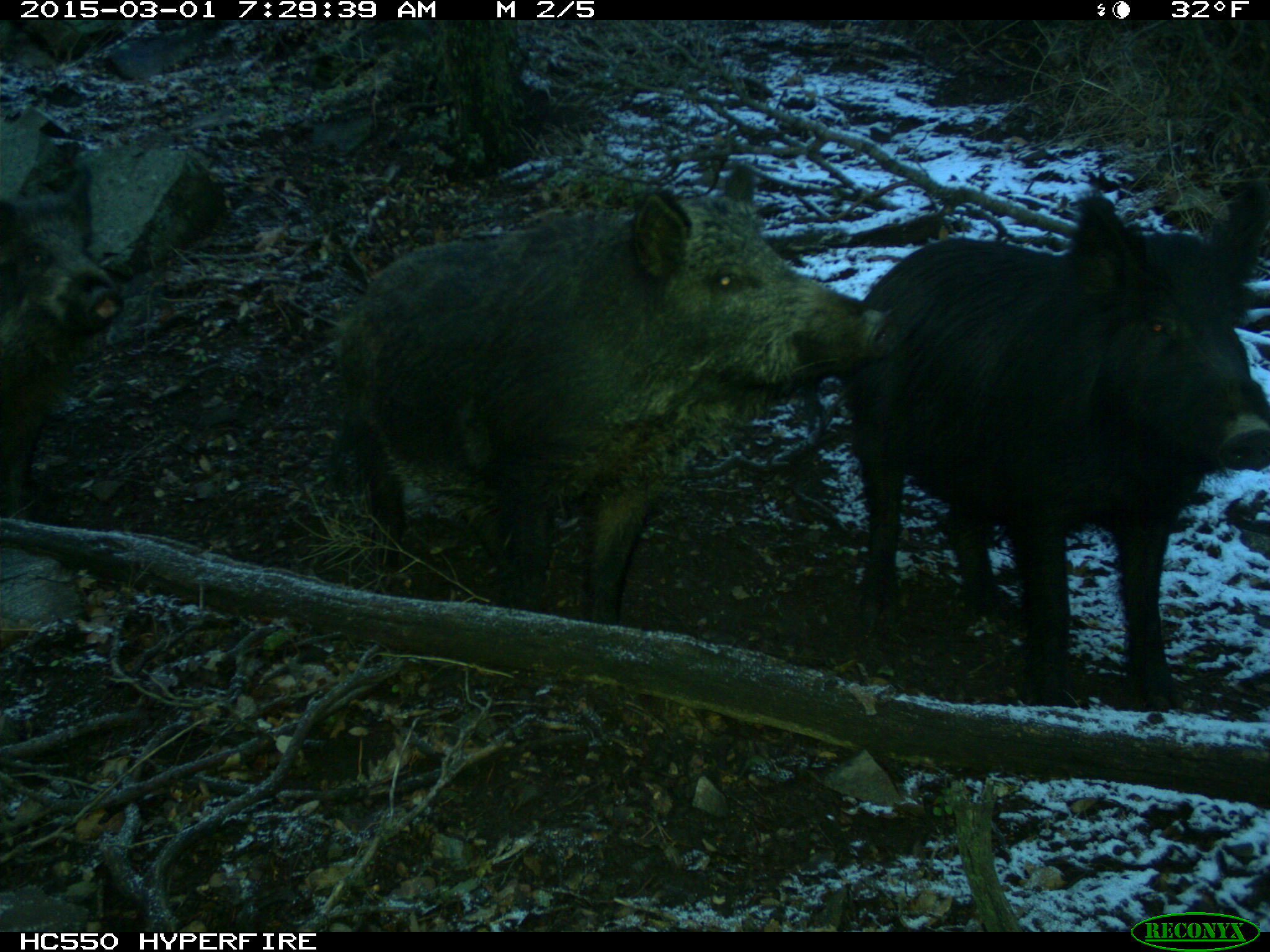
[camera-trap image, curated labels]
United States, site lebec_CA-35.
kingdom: Animalia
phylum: Chordata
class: Mammalia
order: Artiodactyla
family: Suidae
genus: Sus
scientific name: Sus scrofa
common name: wild boar